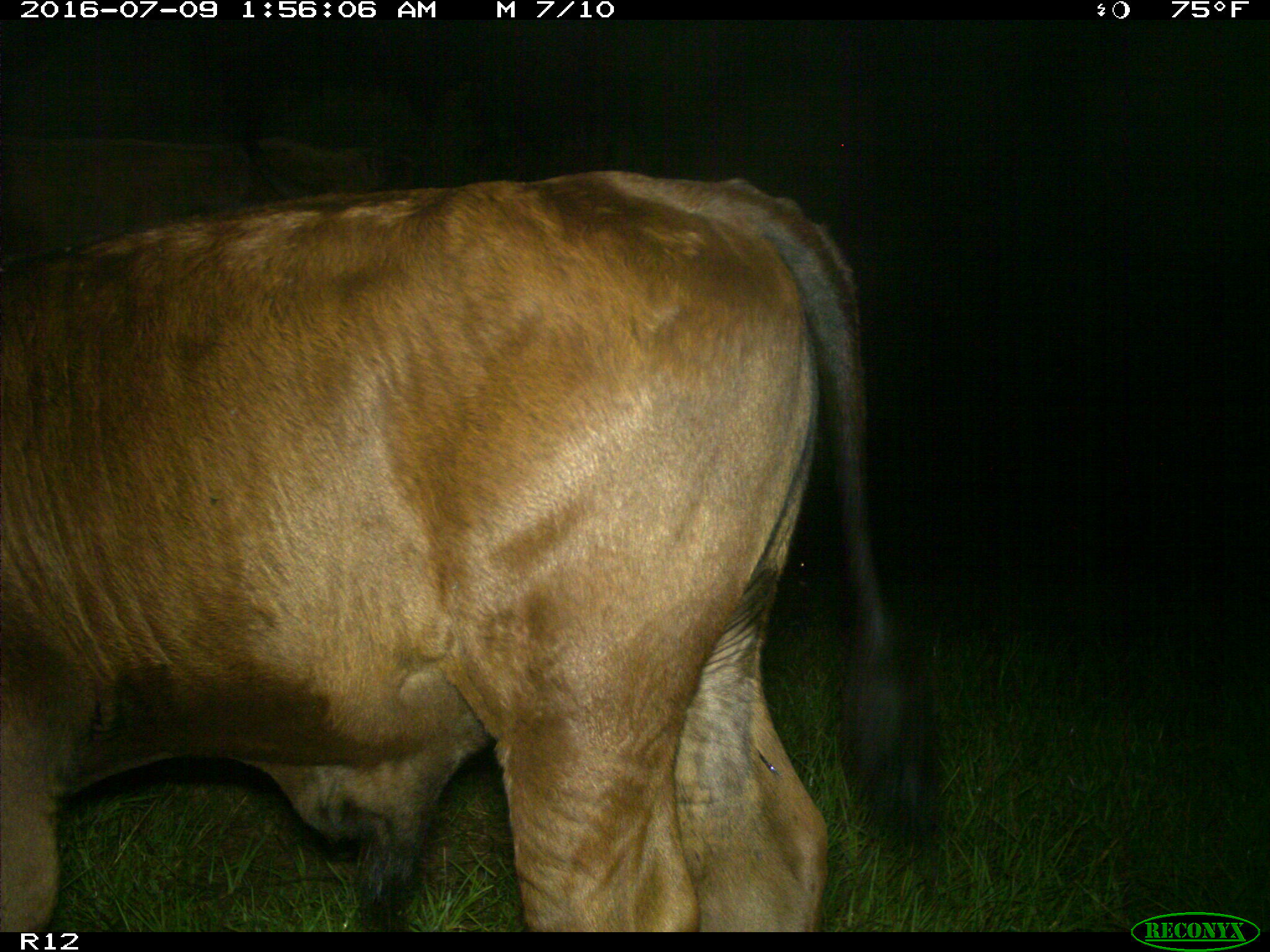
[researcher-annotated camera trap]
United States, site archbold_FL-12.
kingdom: Animalia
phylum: Chordata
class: Mammalia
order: Artiodactyla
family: Bovidae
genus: Bos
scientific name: Bos taurus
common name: domestic cow